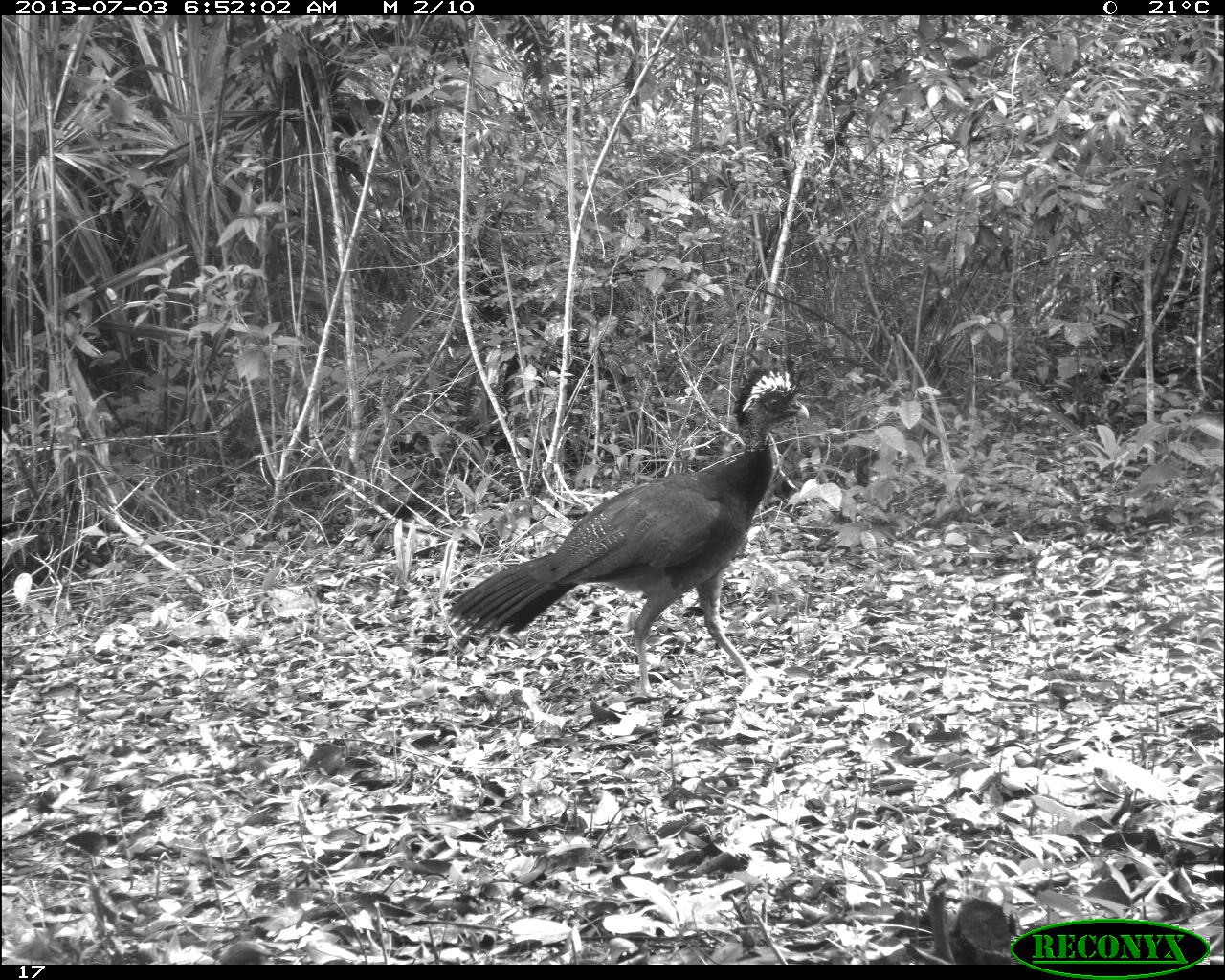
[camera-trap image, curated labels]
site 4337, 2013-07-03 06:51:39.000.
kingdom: Animalia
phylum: Chordata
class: Aves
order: Galliformes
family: Cracidae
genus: Crax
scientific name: Crax rubra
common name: great curassow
Crax rubra (great curassow), count 1, sex female.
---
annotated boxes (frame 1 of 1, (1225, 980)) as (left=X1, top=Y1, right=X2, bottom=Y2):
crax rubra: (left=445, top=350, right=809, bottom=700)